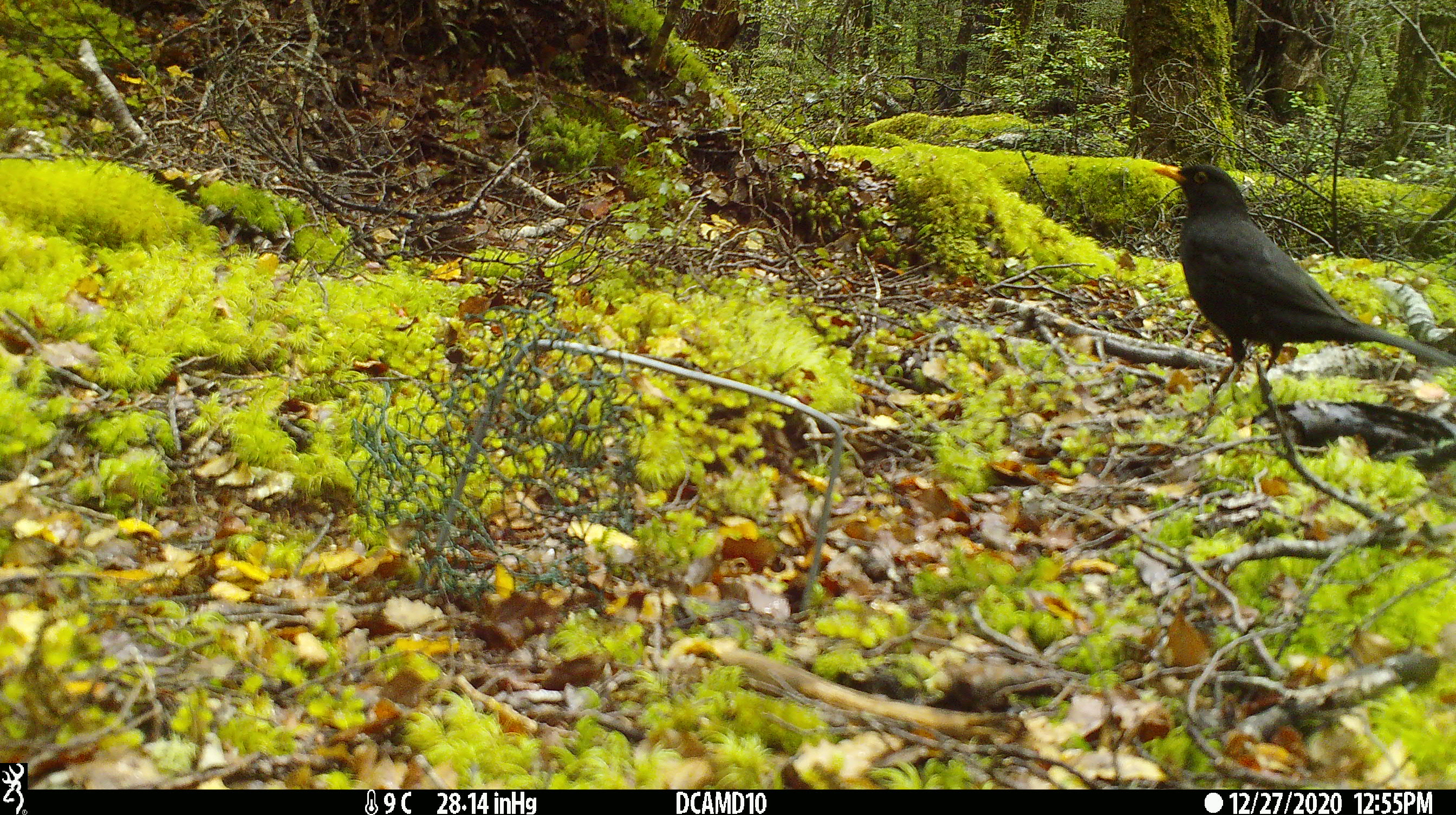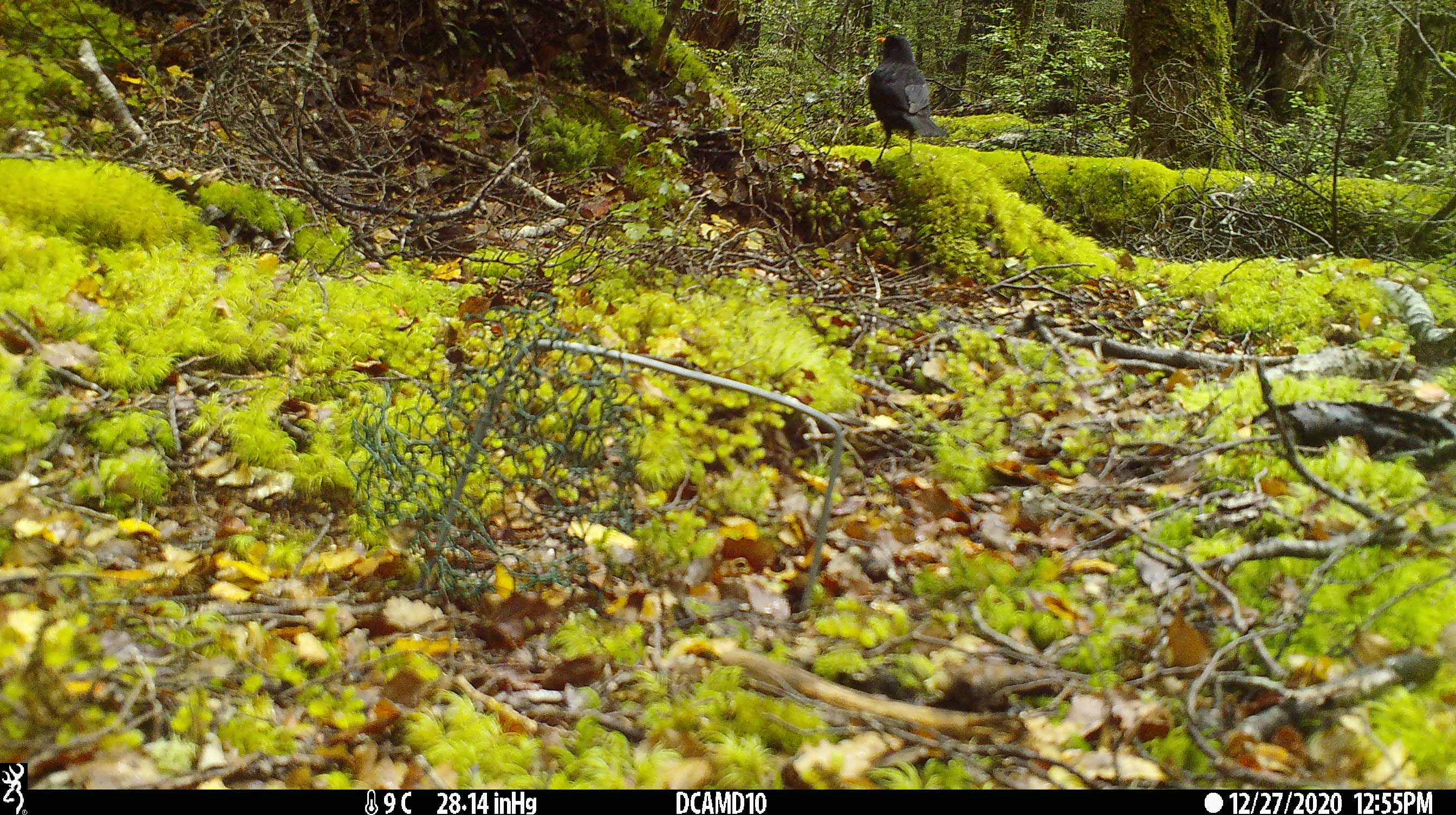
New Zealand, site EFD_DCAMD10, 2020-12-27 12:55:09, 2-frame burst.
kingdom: Animalia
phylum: Chordata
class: Aves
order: Passeriformes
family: Turdidae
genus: Turdus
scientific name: Turdus merula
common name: eurasian blackbird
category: blackbird